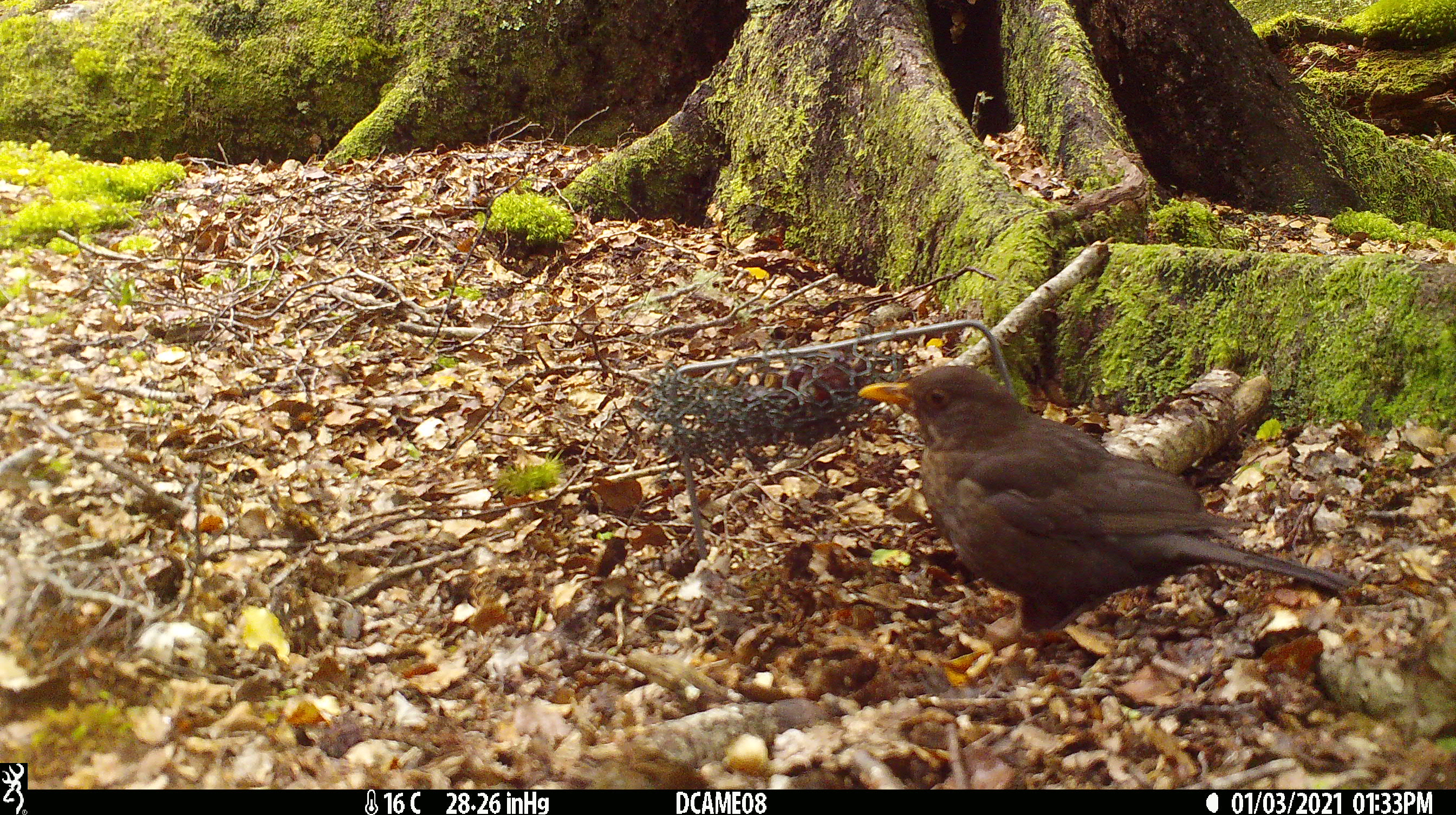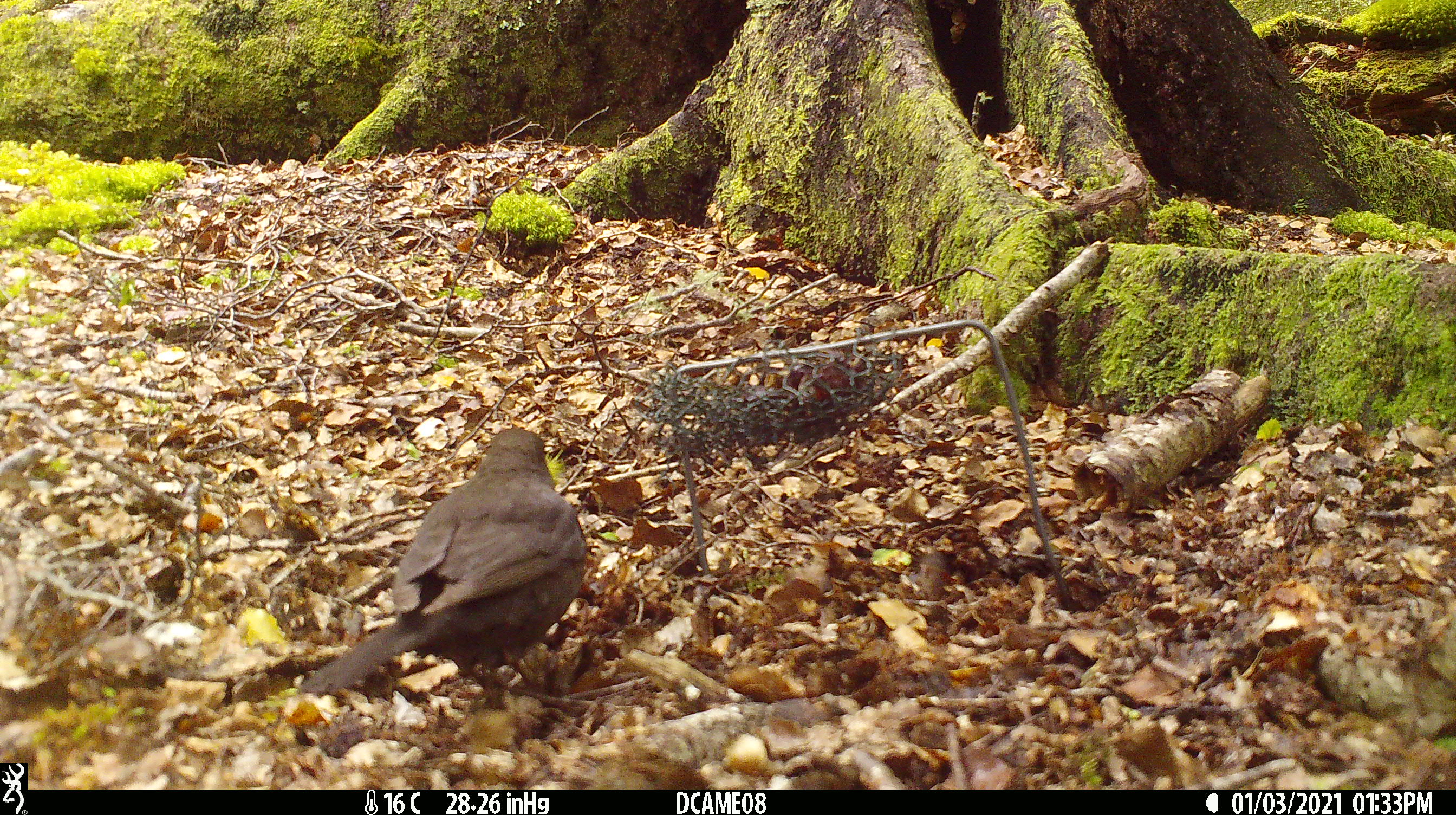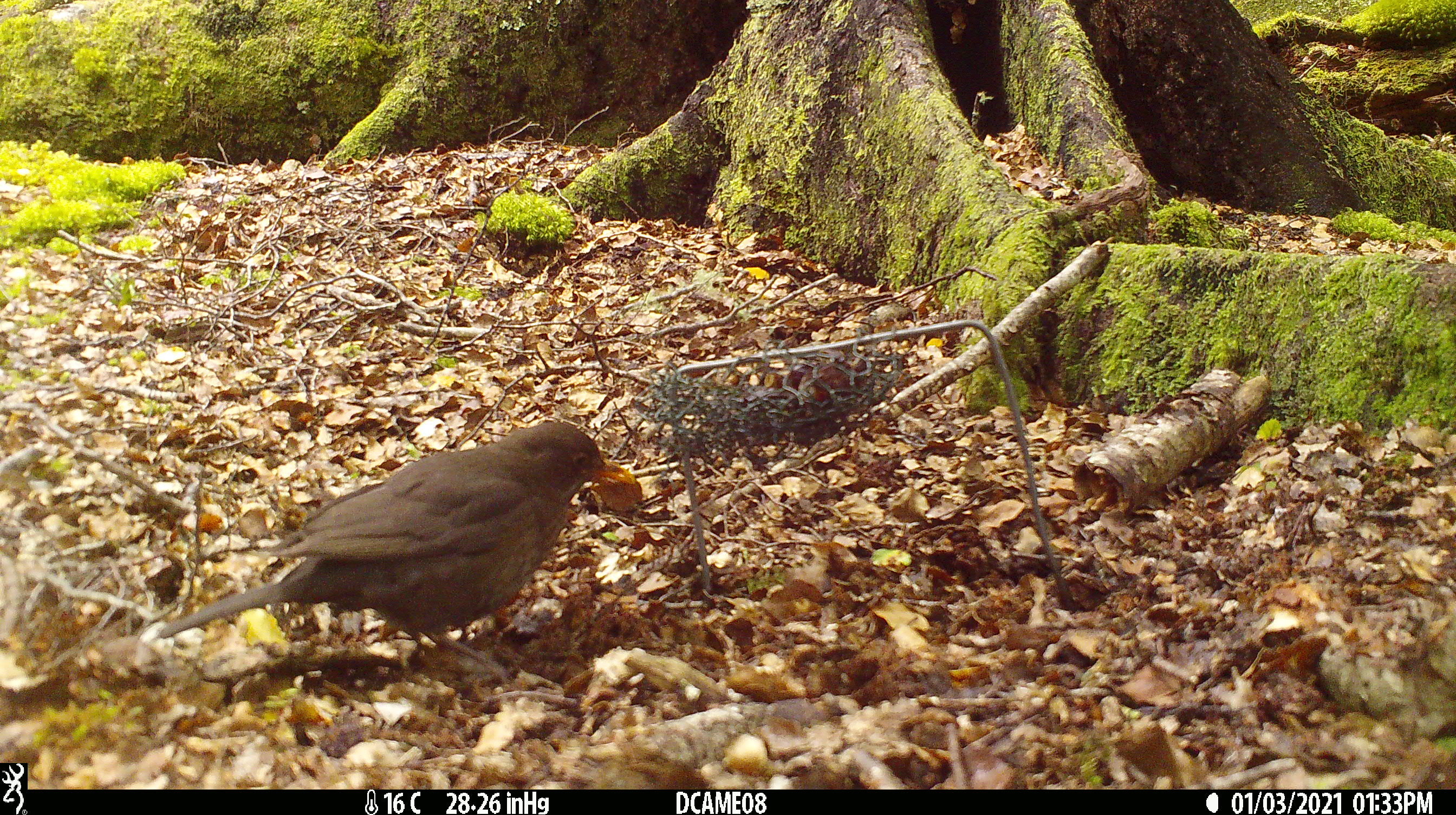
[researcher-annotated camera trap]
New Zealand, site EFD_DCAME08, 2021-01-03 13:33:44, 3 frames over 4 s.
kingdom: Animalia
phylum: Chordata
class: Aves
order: Passeriformes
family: Turdidae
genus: Turdus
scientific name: Turdus merula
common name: eurasian blackbird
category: blackbird